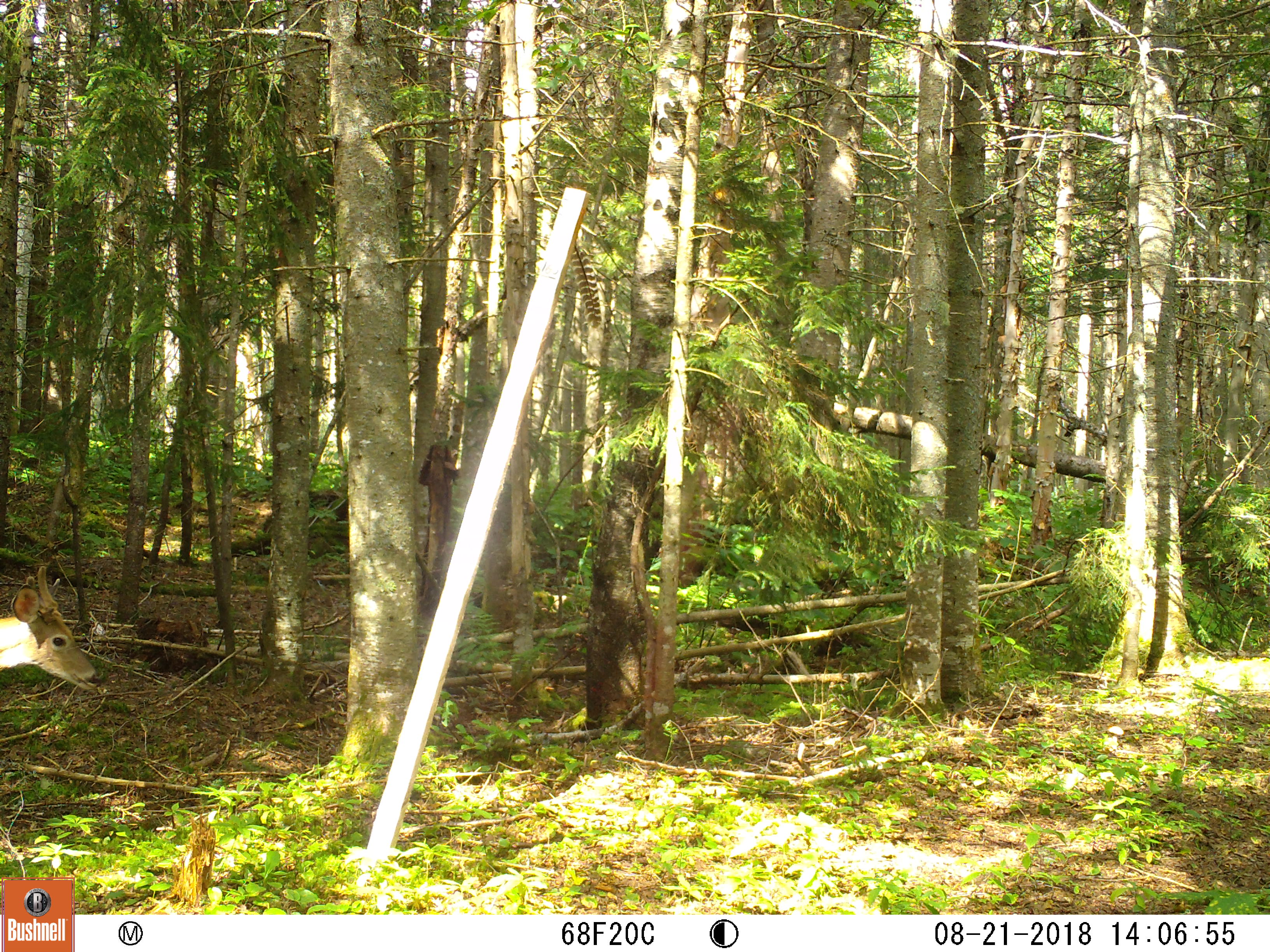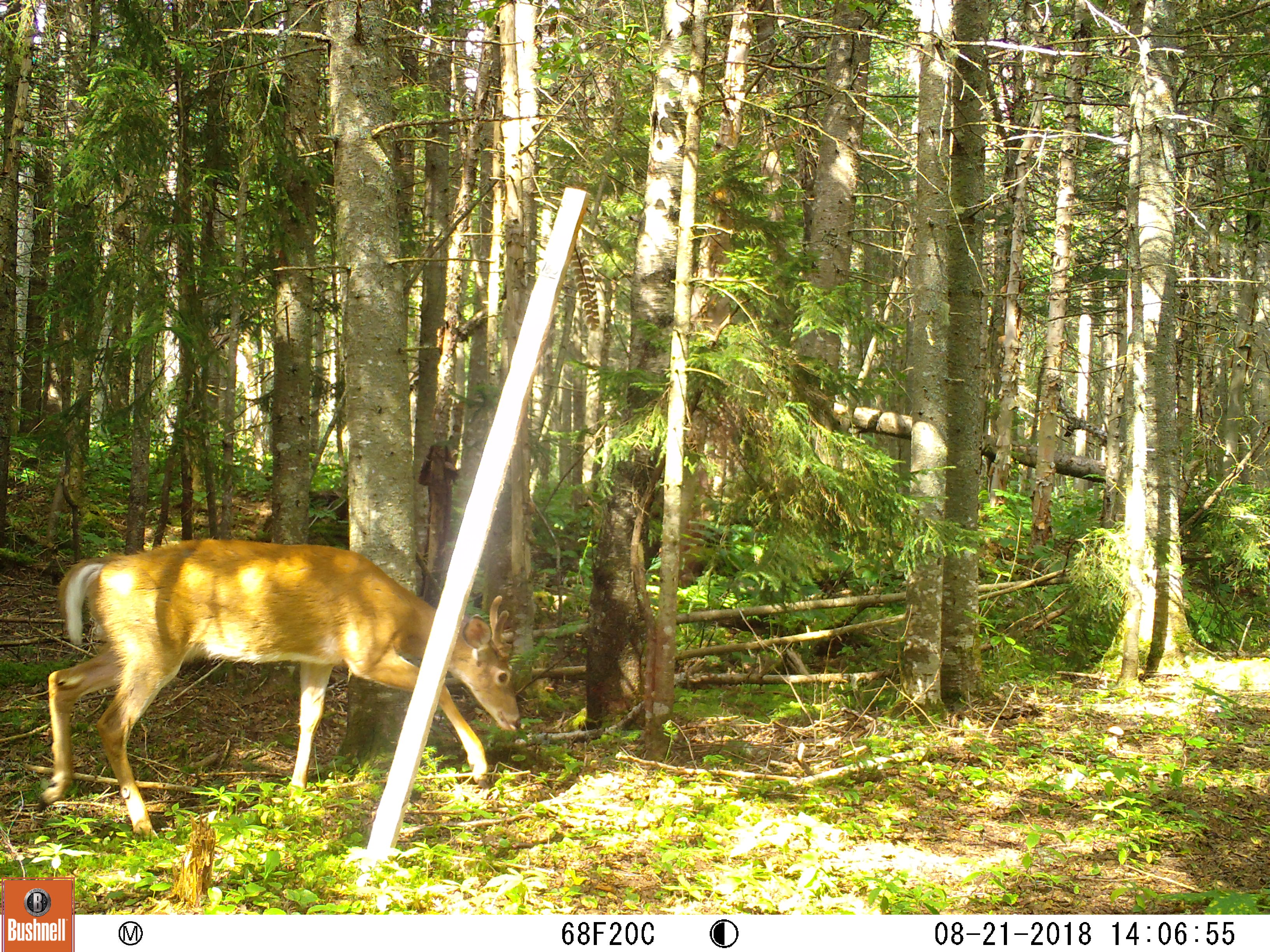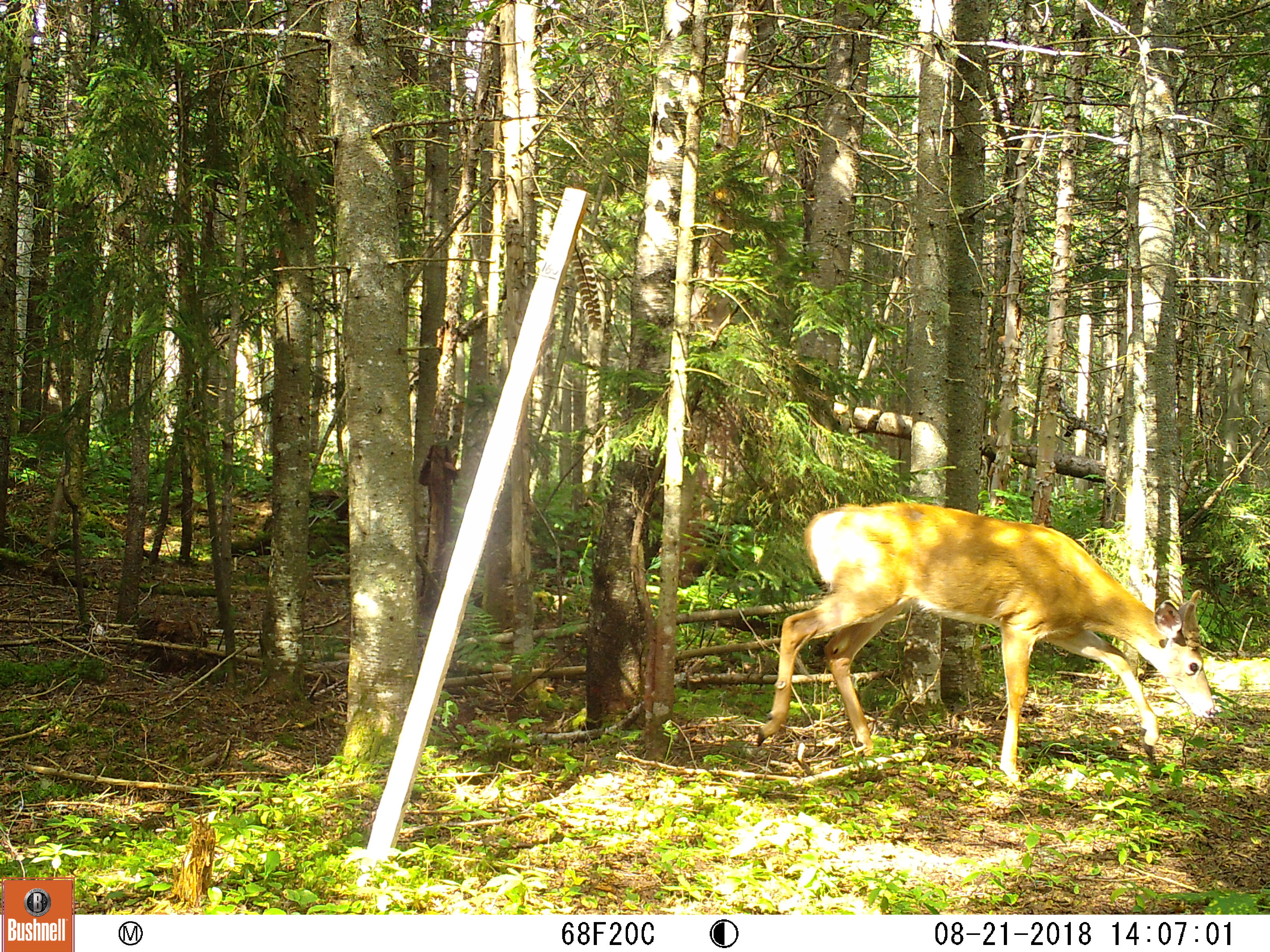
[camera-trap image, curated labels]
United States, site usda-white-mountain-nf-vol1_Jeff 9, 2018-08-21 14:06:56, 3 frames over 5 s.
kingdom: Animalia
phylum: Chordata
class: Mammalia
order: Artiodactyla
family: Cervidae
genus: Odocoileus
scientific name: Odocoileus virginianus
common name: white-tailed deer